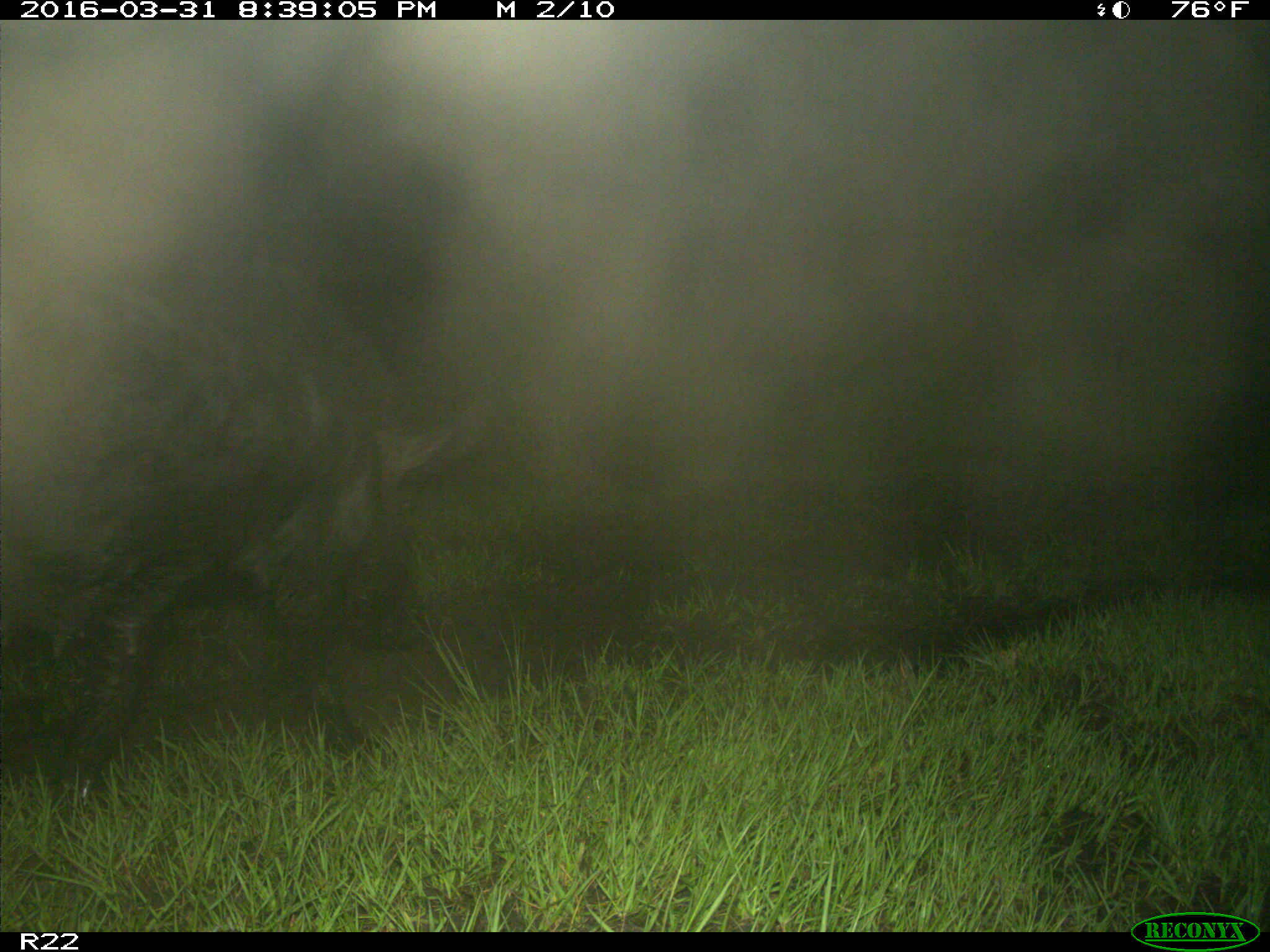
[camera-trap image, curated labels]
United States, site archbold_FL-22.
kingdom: Animalia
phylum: Chordata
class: Mammalia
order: Artiodactyla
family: Suidae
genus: Sus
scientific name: Sus scrofa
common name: wild boar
Sus scrofa (wild boar).